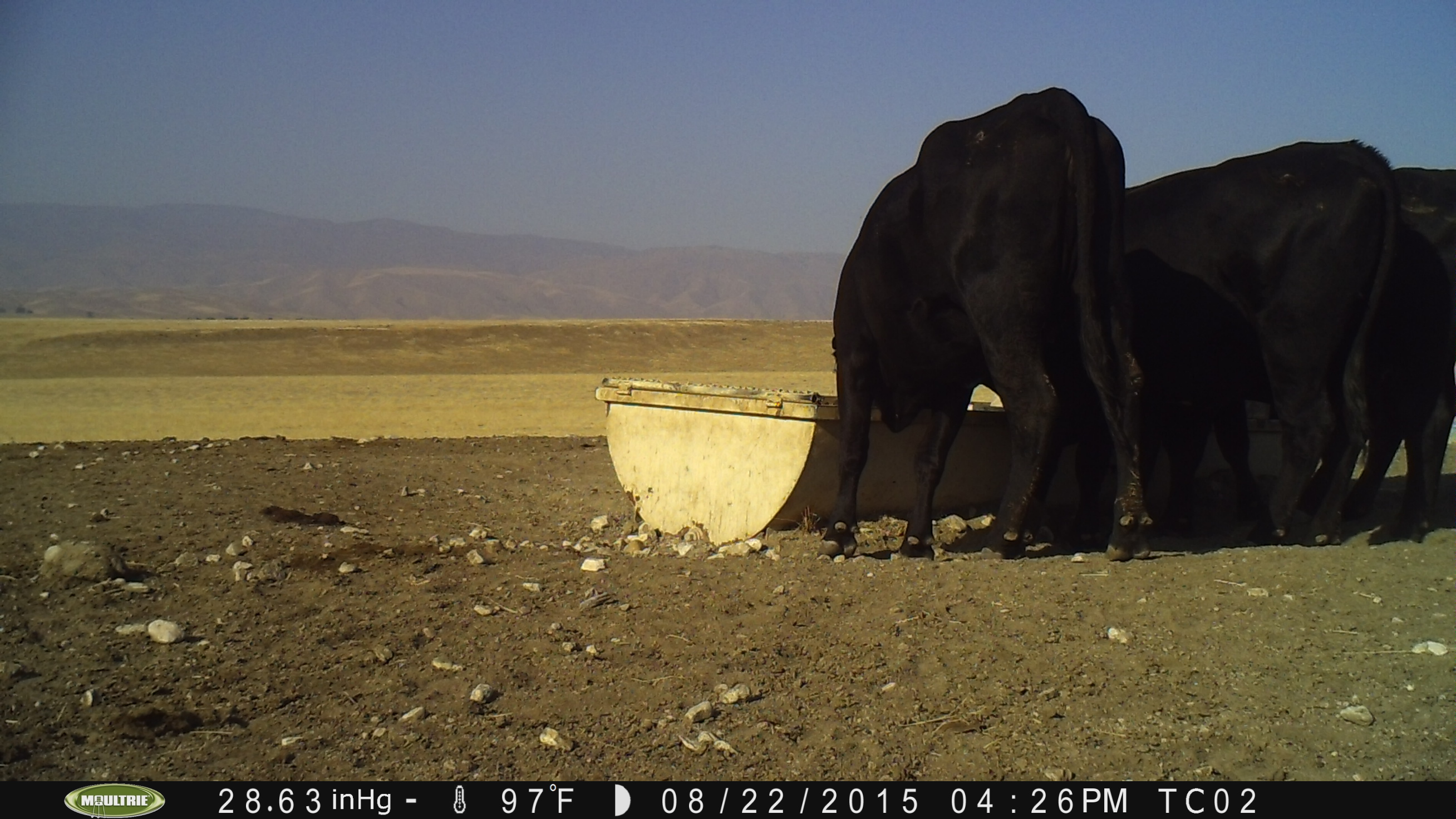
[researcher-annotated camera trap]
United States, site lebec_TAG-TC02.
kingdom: Animalia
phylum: Chordata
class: Mammalia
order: Artiodactyla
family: Bovidae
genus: Bos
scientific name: Bos taurus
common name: domestic cow